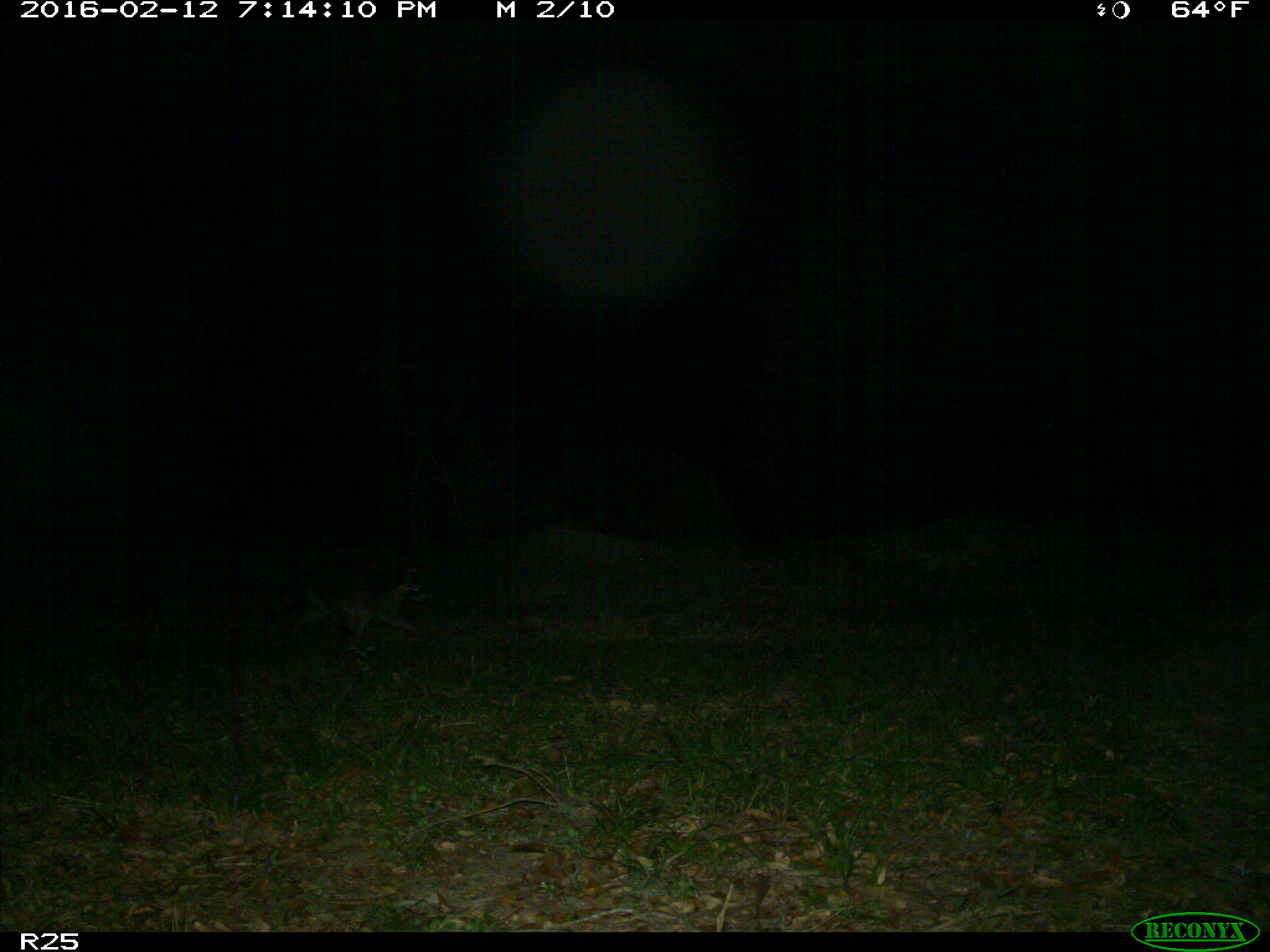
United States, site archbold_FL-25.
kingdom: Animalia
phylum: Chordata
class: Mammalia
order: Carnivora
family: Procyonidae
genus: Procyon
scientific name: Procyon lotor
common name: common raccoon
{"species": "Procyon lotor (common raccoon)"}